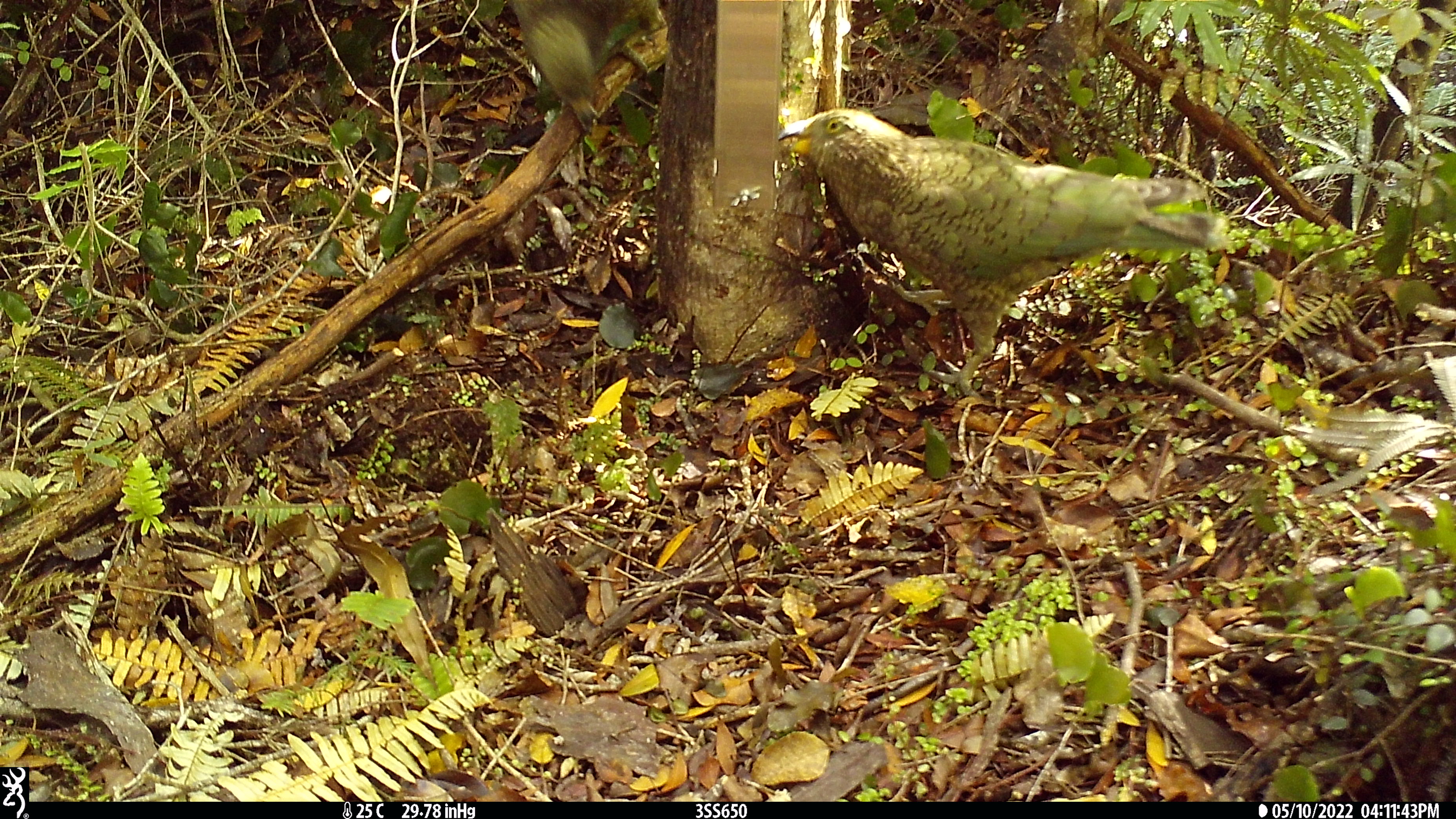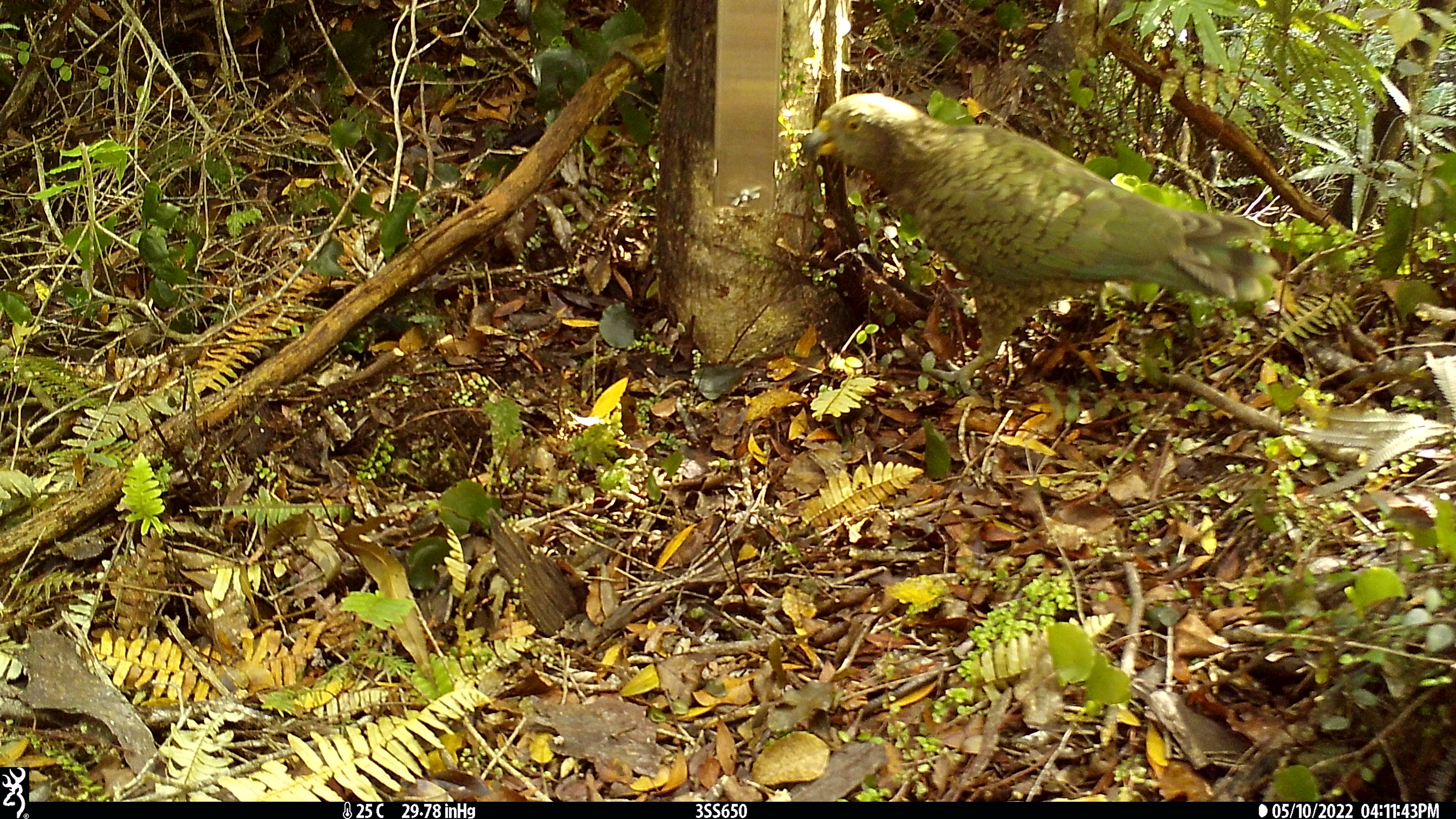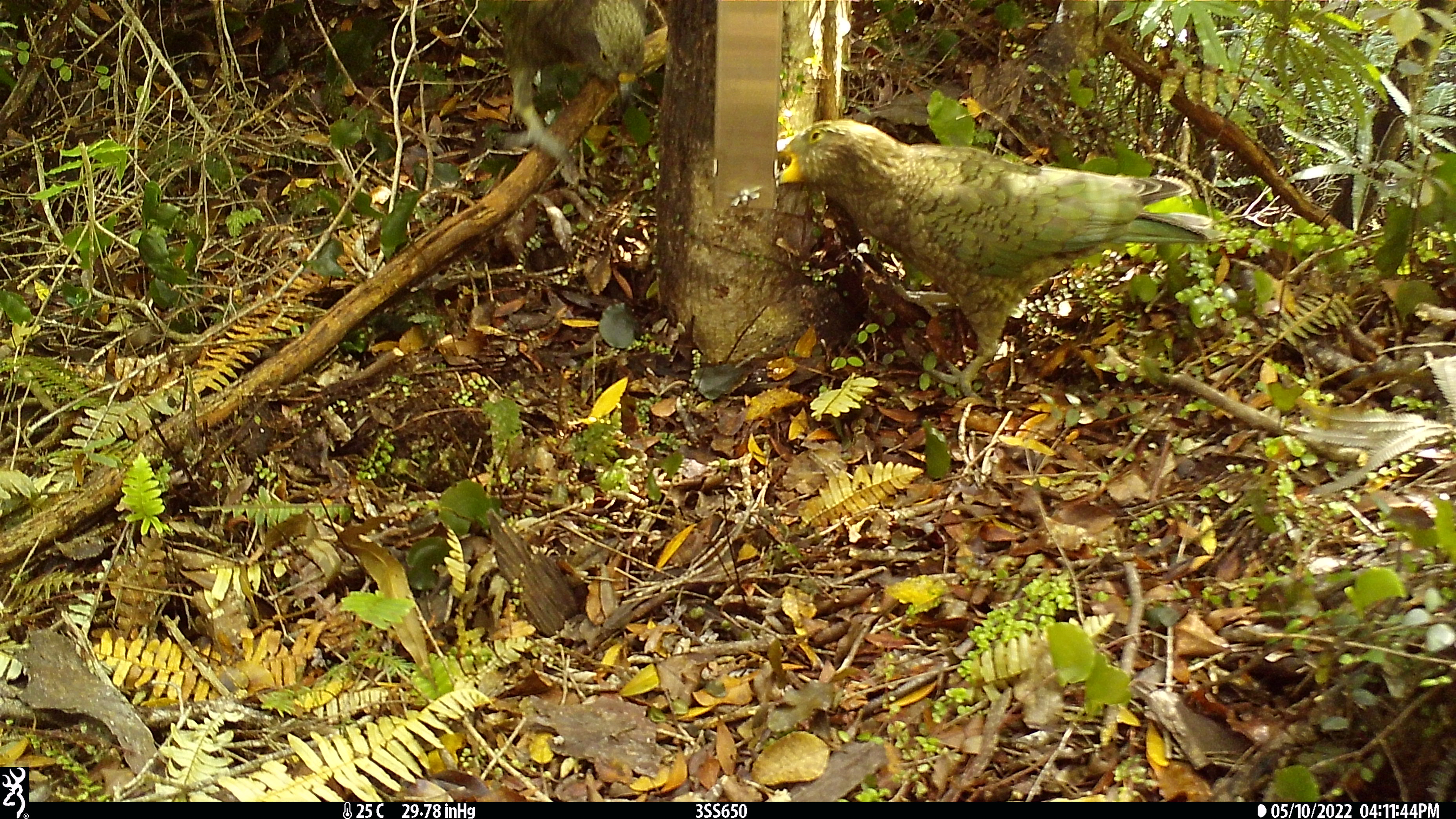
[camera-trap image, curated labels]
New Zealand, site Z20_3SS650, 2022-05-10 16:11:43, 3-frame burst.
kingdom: Animalia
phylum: Chordata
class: Aves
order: Psittaciformes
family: Strigopidae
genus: Nestor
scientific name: Nestor notabilis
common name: kea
Kea (Nestor notabilis).